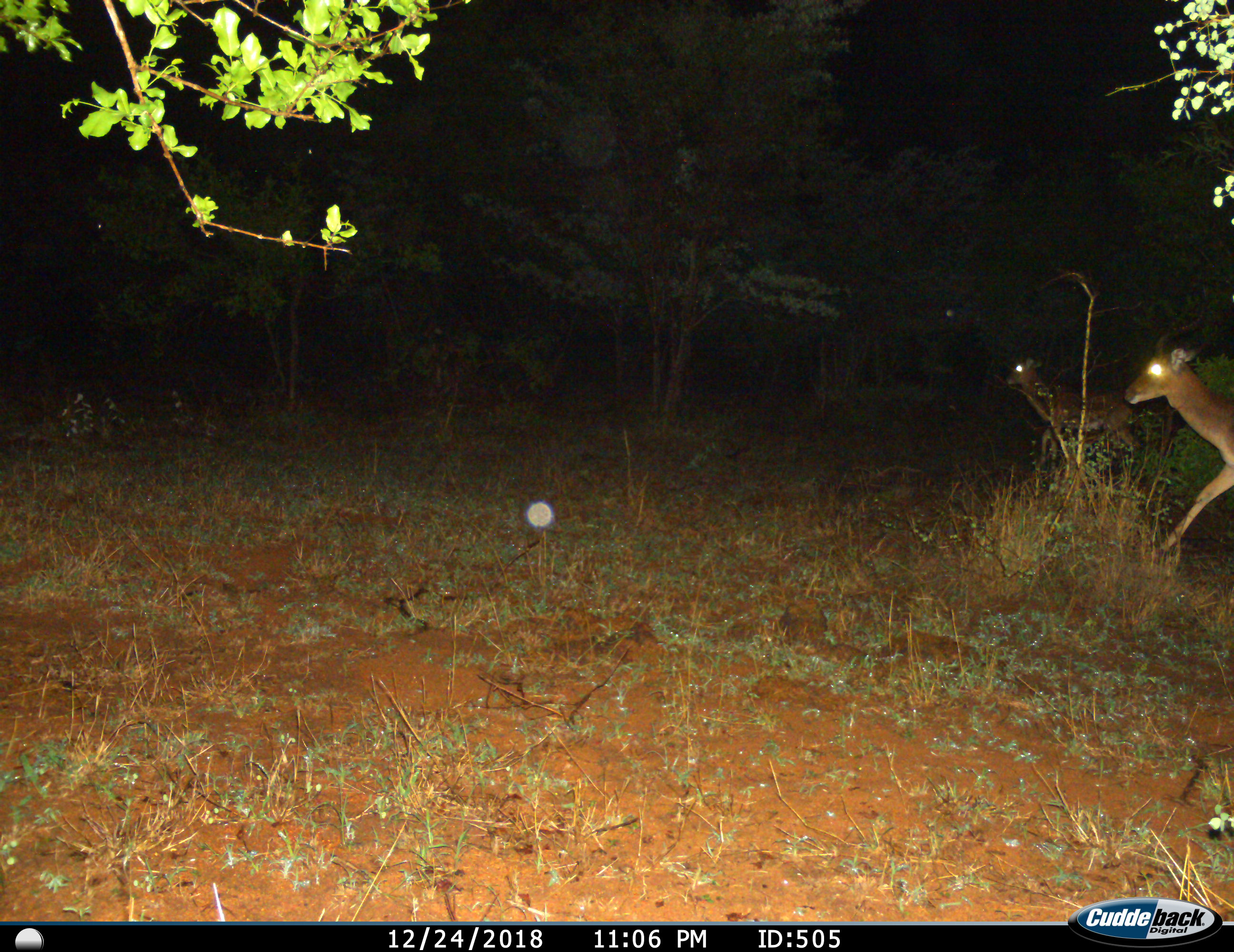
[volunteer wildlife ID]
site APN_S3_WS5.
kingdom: Animalia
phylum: Chordata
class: Mammalia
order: Artiodactyla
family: Bovidae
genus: Aepyceros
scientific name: Aepyceros melampus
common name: impala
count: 2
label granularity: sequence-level